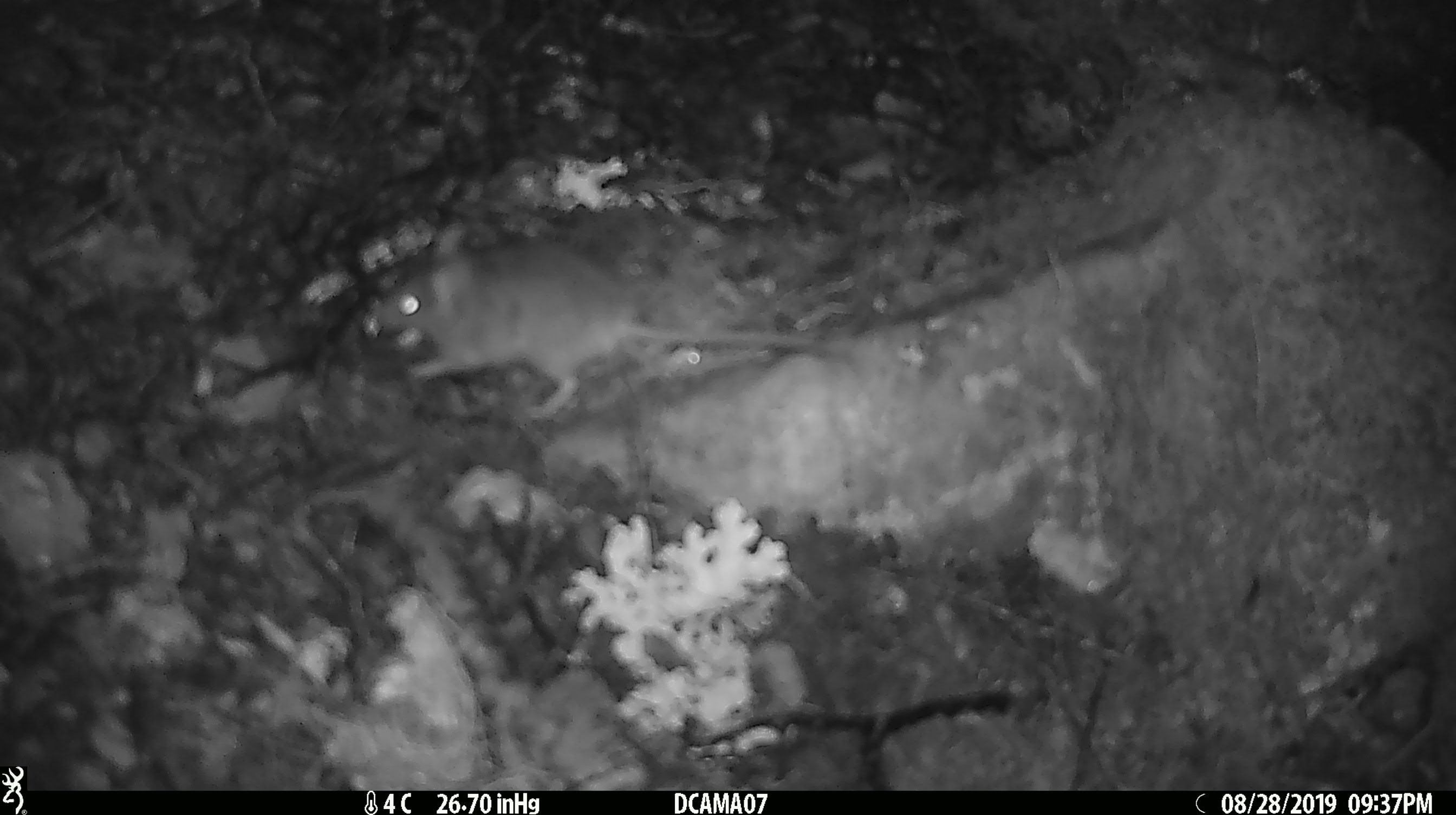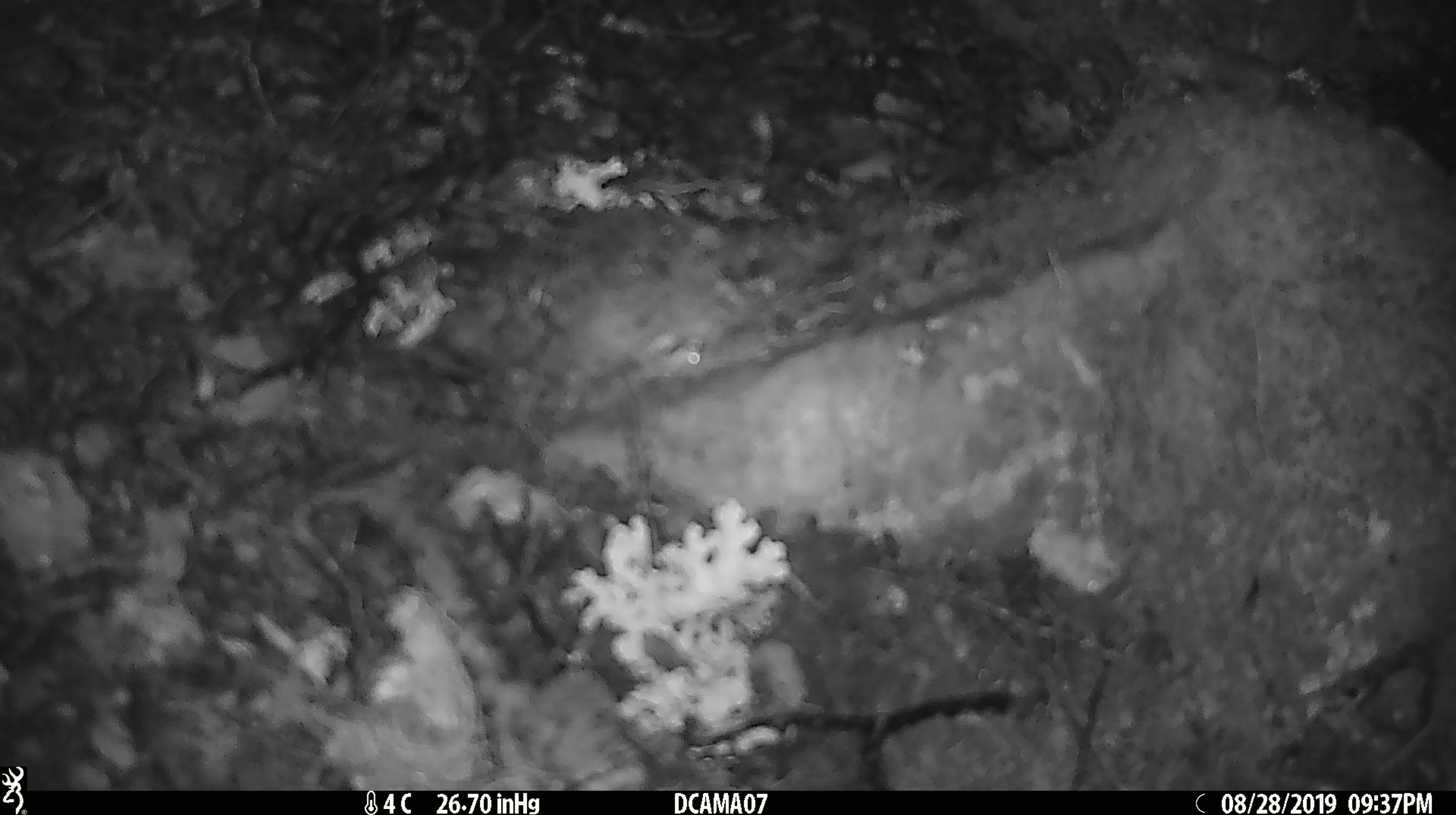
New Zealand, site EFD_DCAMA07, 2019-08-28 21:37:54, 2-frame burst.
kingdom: Animalia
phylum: Chordata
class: Mammalia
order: Rodentia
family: Muridae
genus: Mus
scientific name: Mus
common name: mouse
Mouse (Mus).